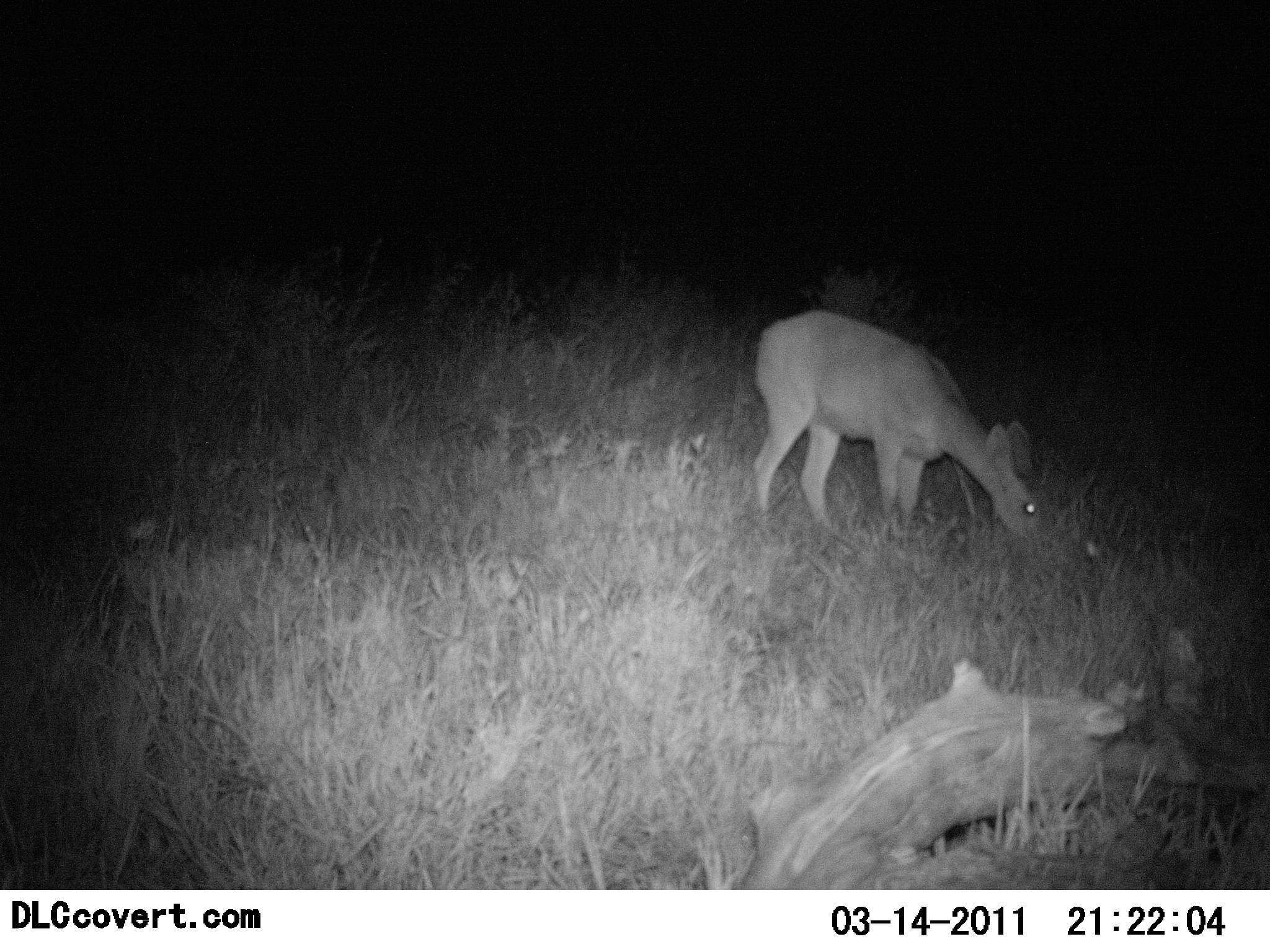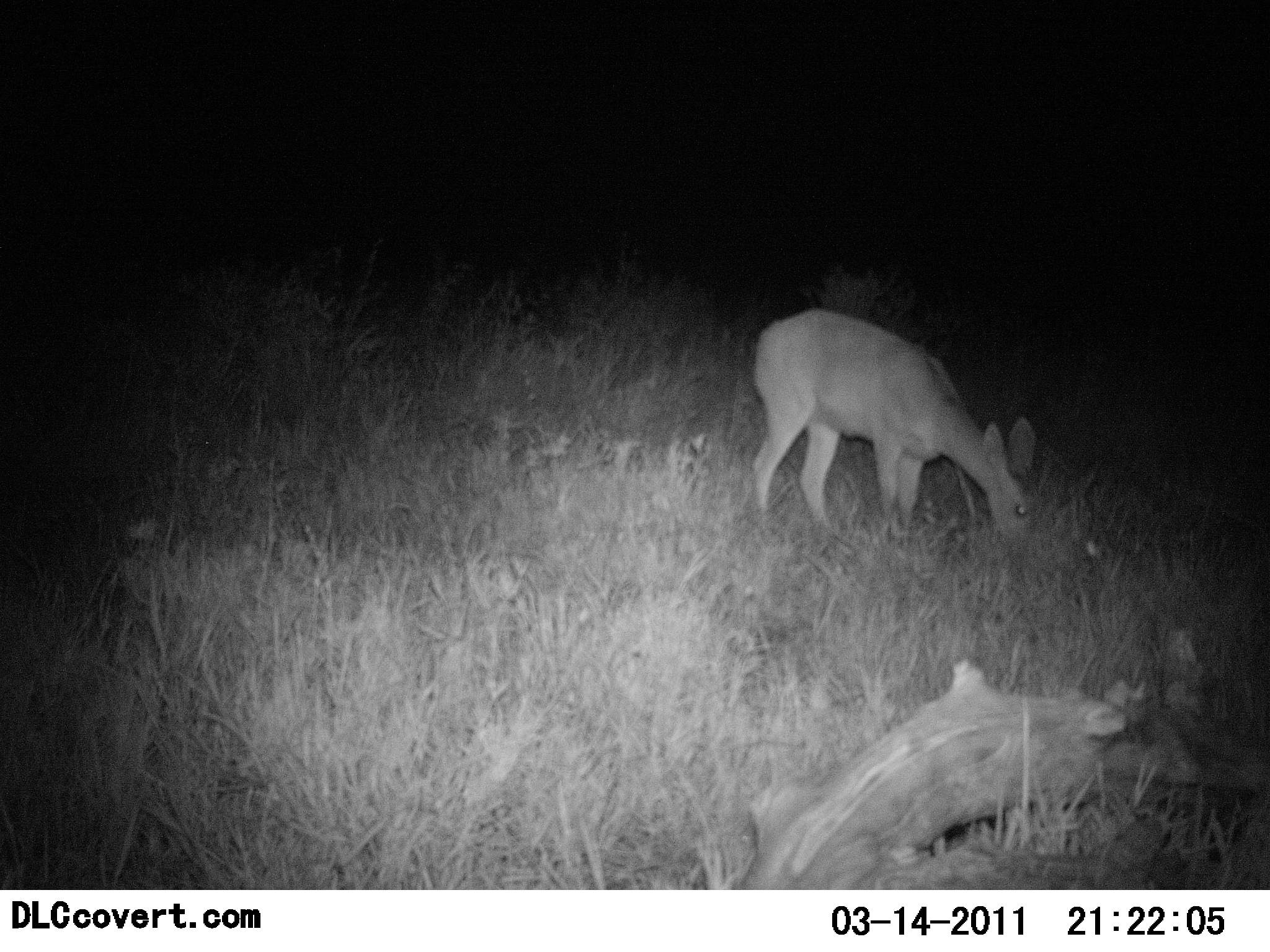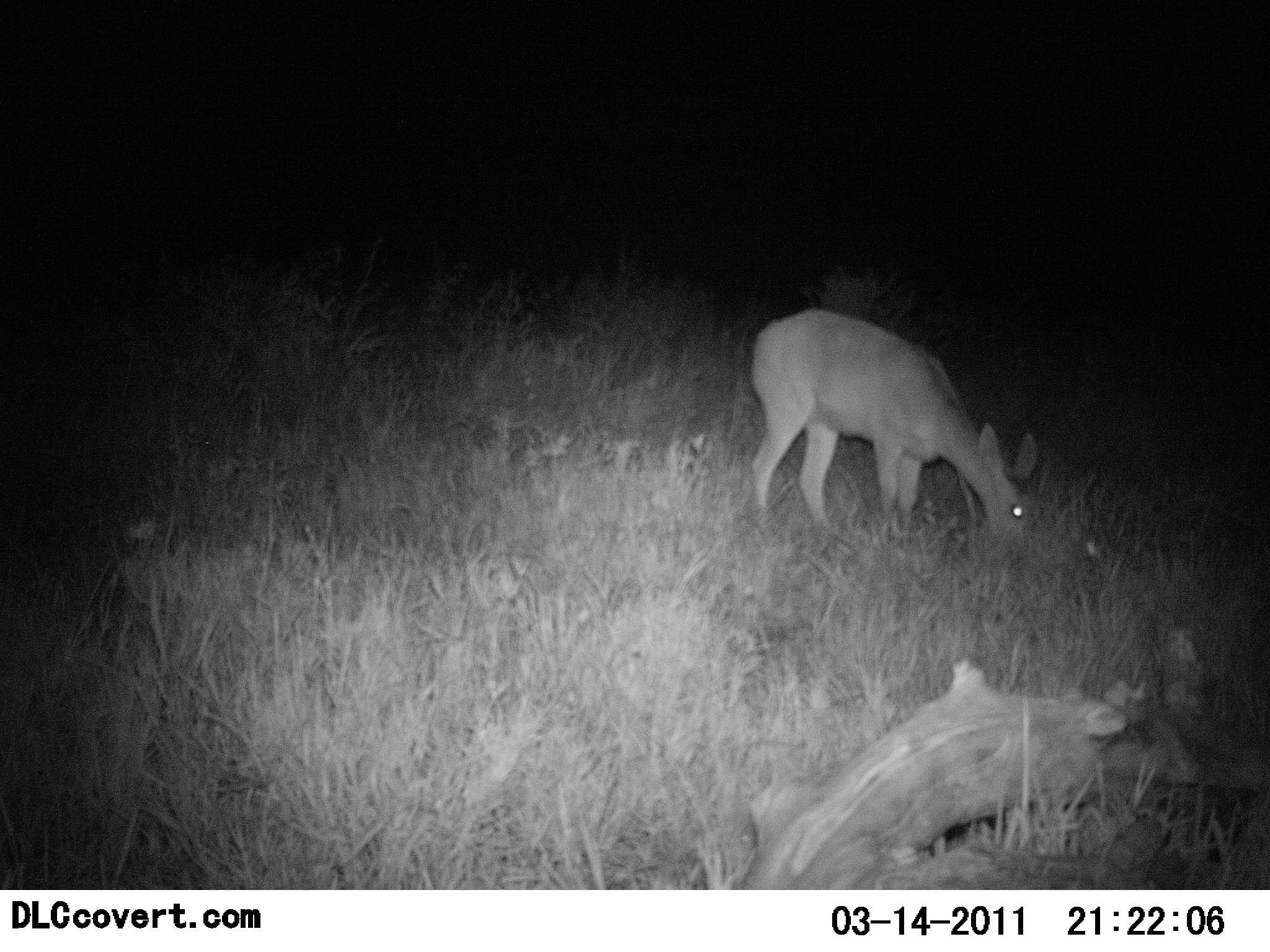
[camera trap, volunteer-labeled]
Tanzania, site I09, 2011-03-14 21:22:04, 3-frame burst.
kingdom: Animalia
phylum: Chordata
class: Mammalia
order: Artiodactyla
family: Bovidae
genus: Redunca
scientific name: Redunca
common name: reedbuck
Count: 1.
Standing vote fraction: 9%.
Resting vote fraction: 0%.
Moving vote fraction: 0%.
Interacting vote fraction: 0%.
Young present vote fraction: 0%.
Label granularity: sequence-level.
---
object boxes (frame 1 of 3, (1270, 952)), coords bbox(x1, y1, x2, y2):
animal: bbox(742, 308, 1059, 556)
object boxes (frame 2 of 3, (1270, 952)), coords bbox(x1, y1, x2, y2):
animal: bbox(742, 303, 1046, 554)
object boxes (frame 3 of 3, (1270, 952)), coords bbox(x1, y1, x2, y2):
animal: bbox(742, 304, 1042, 563)